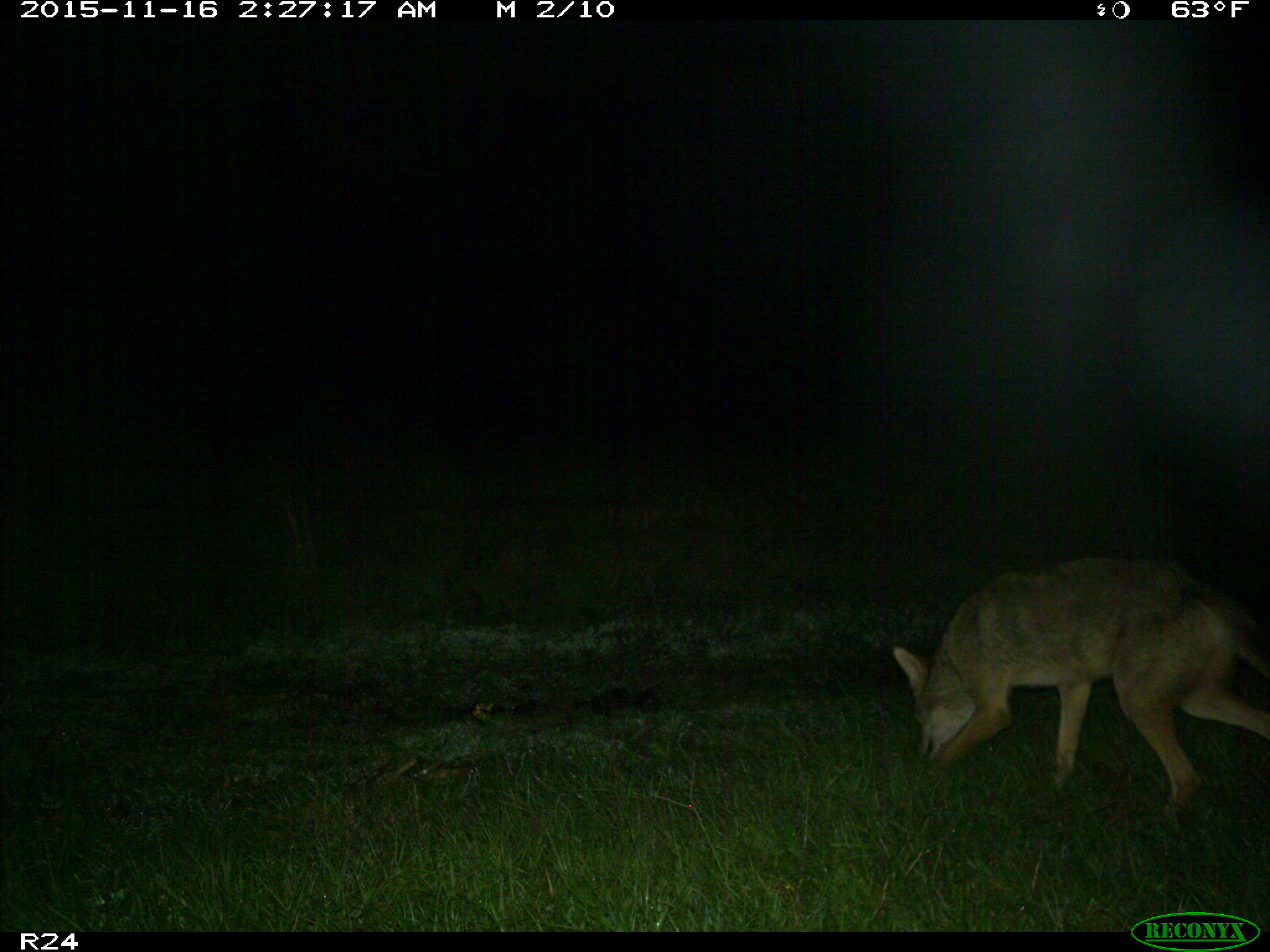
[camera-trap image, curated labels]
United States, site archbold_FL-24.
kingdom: Animalia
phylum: Chordata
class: Mammalia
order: Carnivora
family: Canidae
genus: Canis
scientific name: Canis latrans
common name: coyote